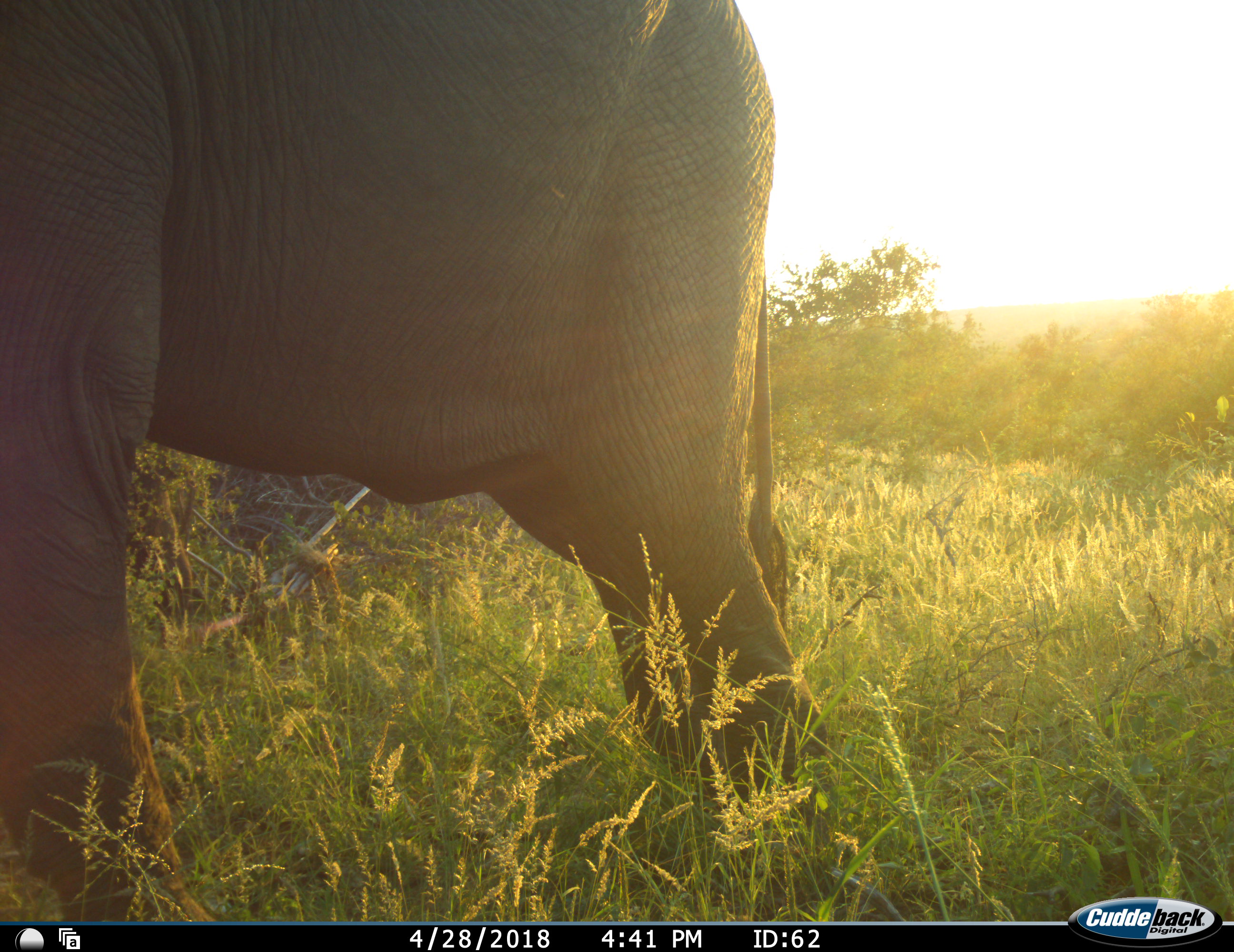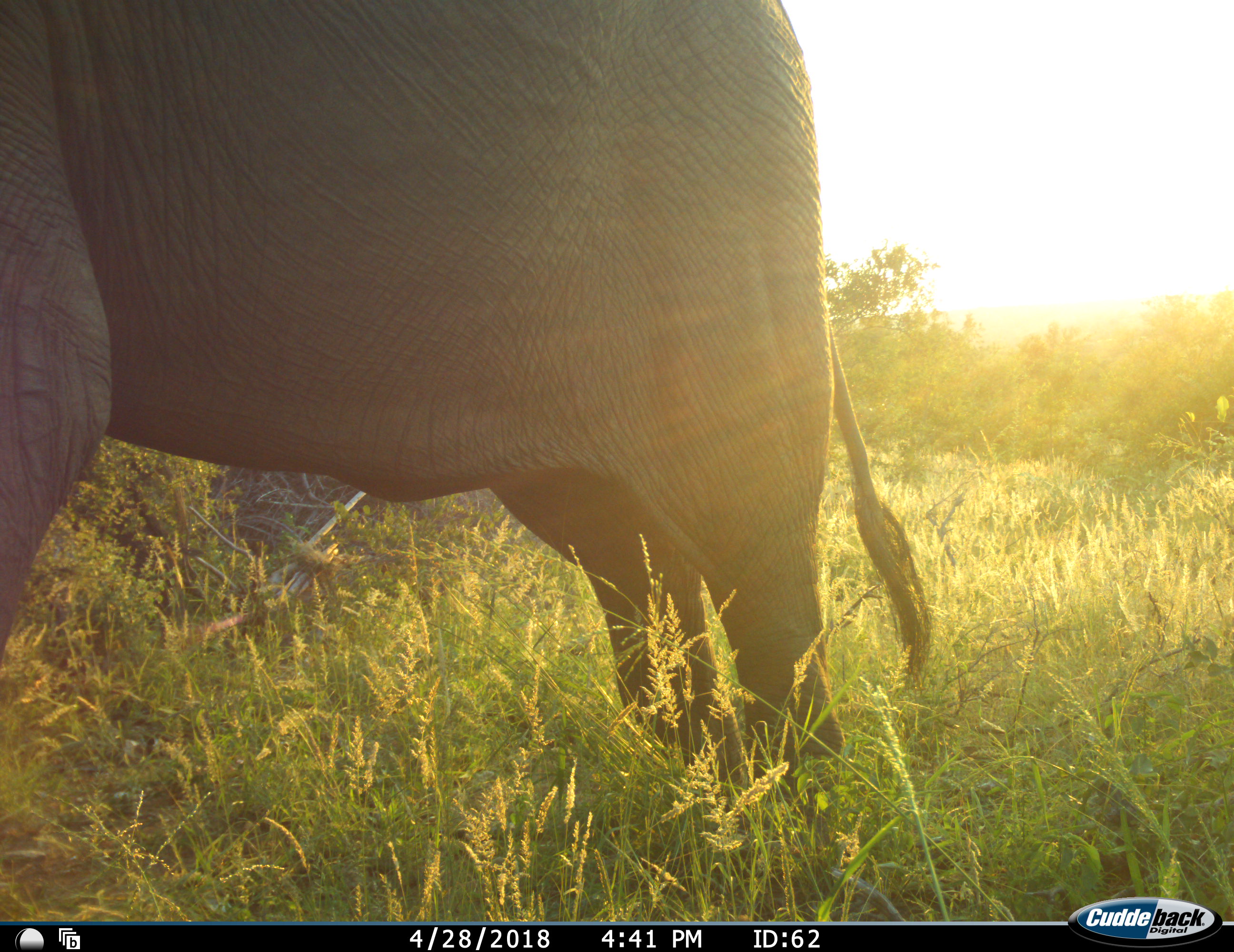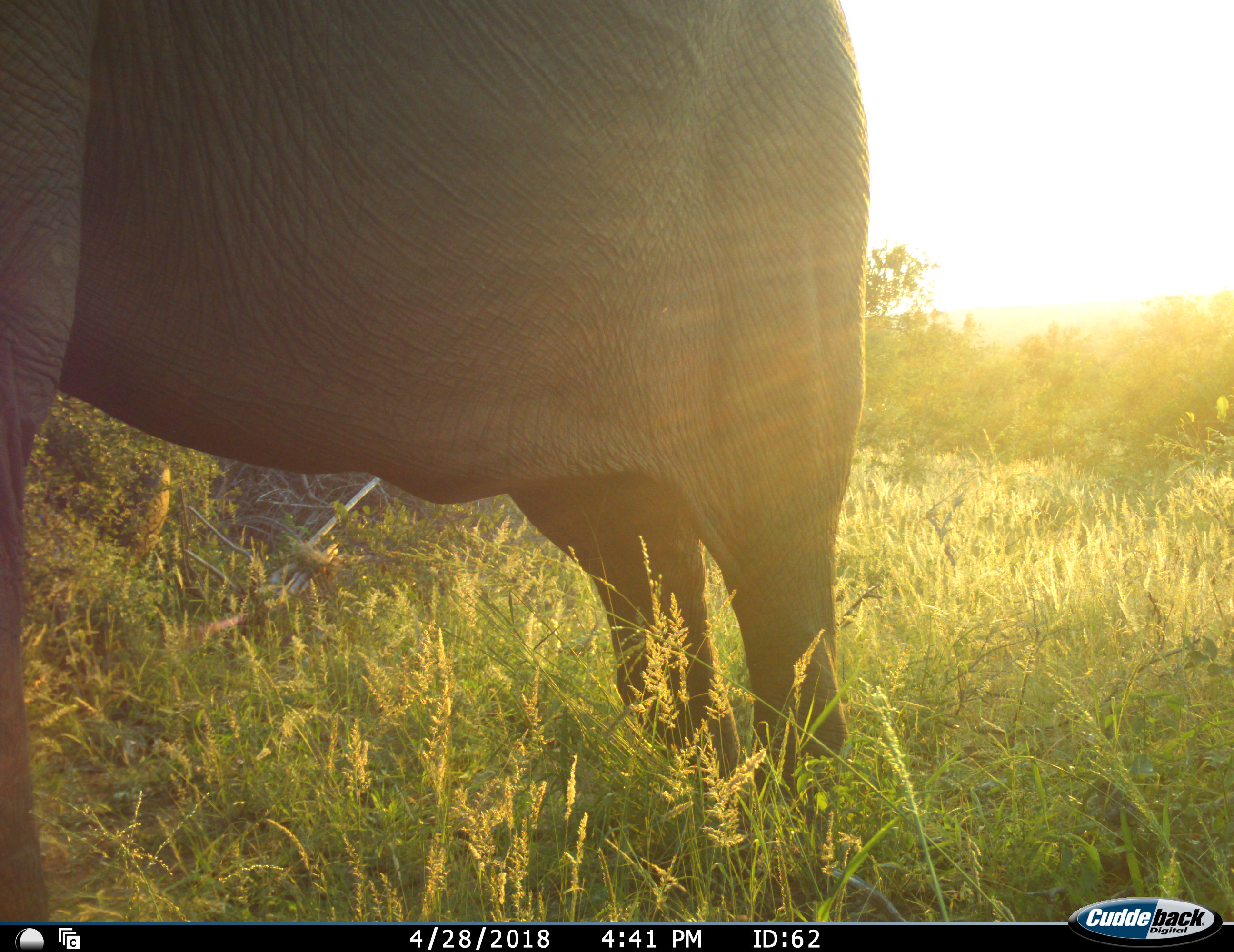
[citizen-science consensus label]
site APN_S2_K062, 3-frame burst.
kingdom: Animalia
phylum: Chordata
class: Mammalia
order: Proboscidea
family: Elephantidae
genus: Loxodonta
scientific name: Loxodonta africana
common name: african bush elephant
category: elephant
Elephant (african bush elephant) (Loxodonta africana), count 1. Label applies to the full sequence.